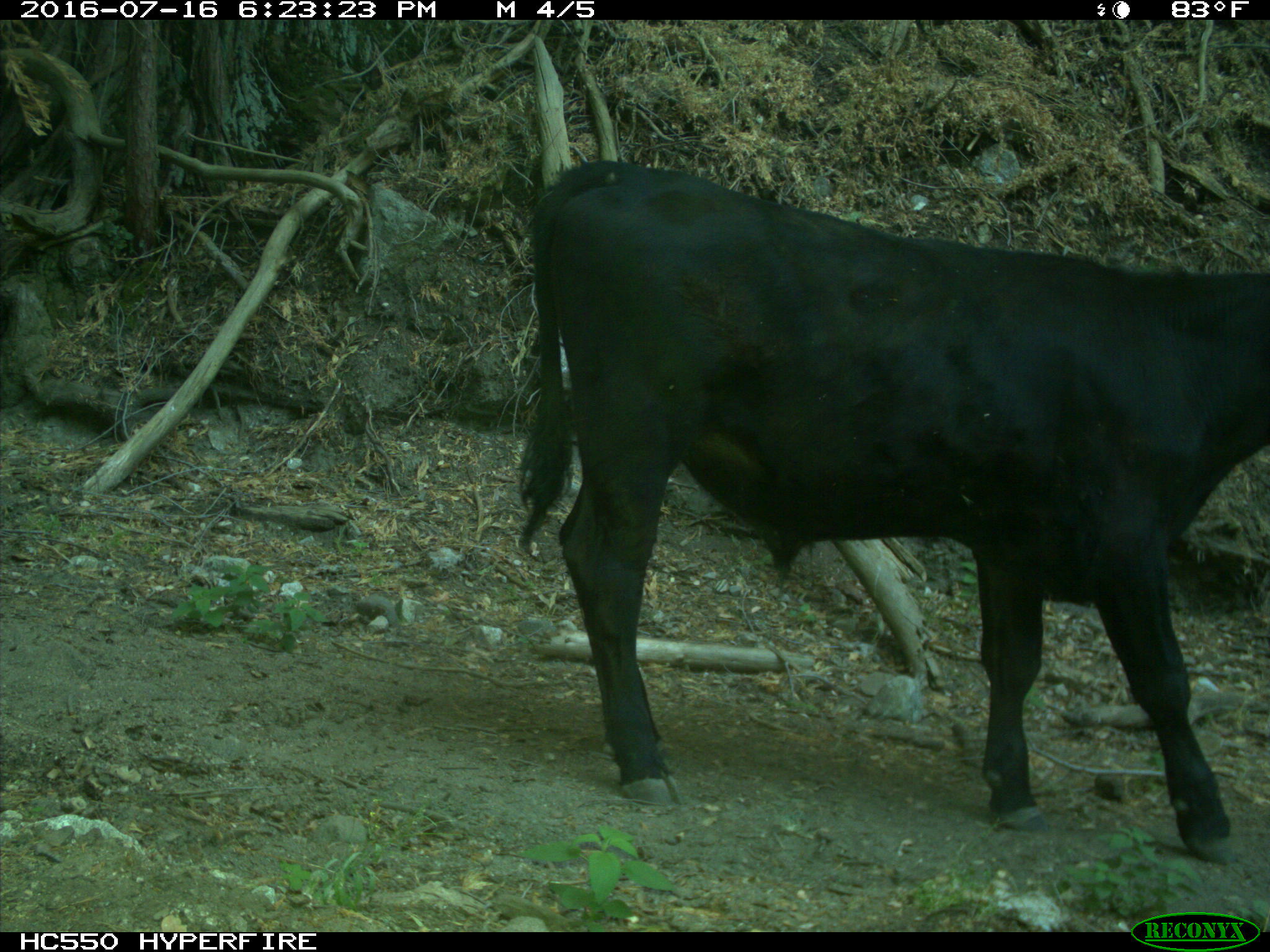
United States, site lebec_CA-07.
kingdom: Animalia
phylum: Chordata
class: Mammalia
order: Artiodactyla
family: Bovidae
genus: Bos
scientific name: Bos taurus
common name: domestic cow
Bos taurus (domestic cow).